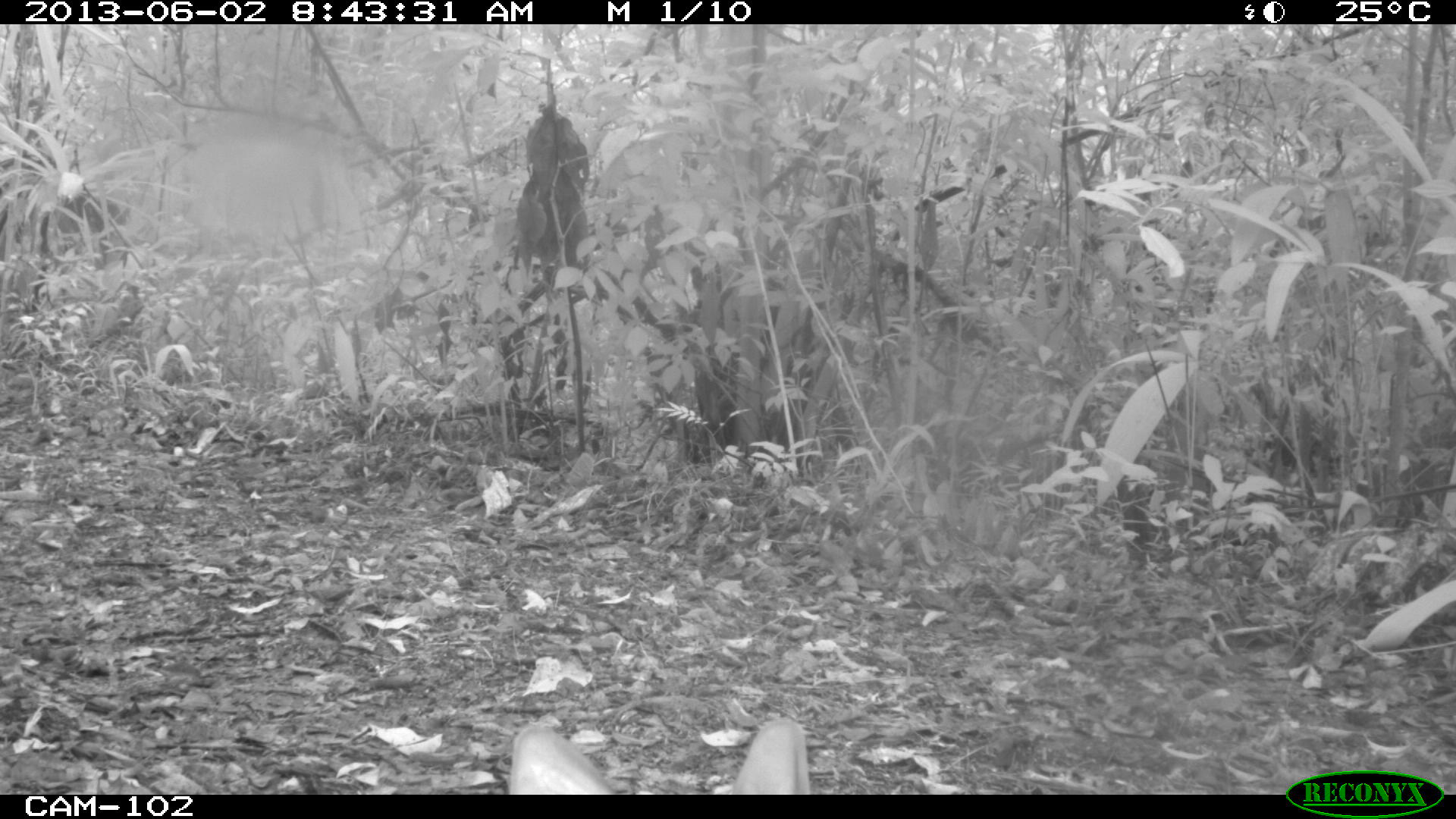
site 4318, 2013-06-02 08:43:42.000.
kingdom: Animalia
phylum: Chordata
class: Mammalia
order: Artiodactyla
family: Cervidae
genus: Mazama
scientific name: Mazama temama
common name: central american red brocket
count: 2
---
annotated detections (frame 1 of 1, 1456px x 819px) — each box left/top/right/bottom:
mazama temama: 502/709/813/795